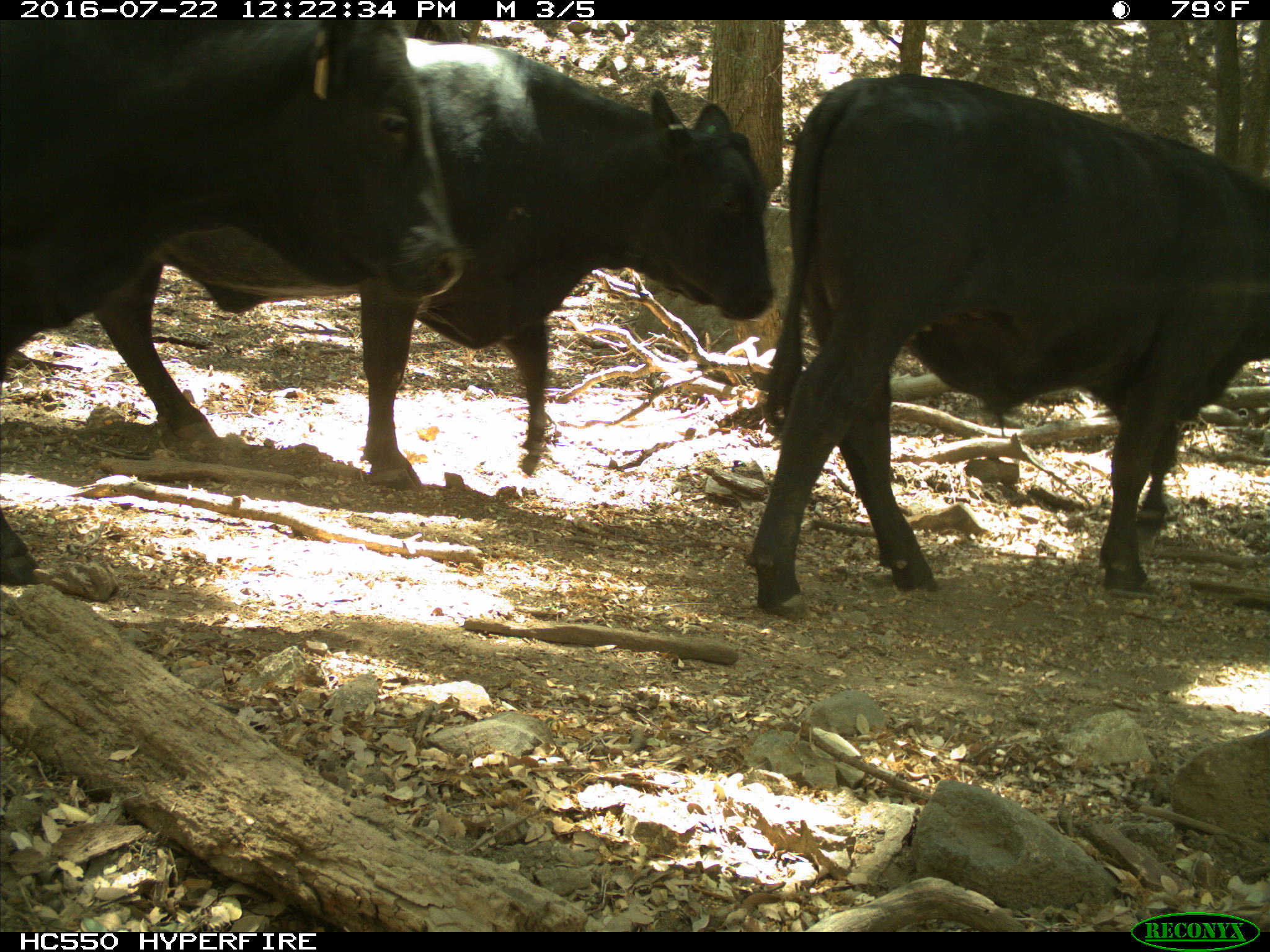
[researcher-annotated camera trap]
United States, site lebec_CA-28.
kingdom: Animalia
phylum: Chordata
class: Mammalia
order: Artiodactyla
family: Bovidae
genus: Bos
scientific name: Bos taurus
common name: domestic cow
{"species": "Bos taurus (domestic cow)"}